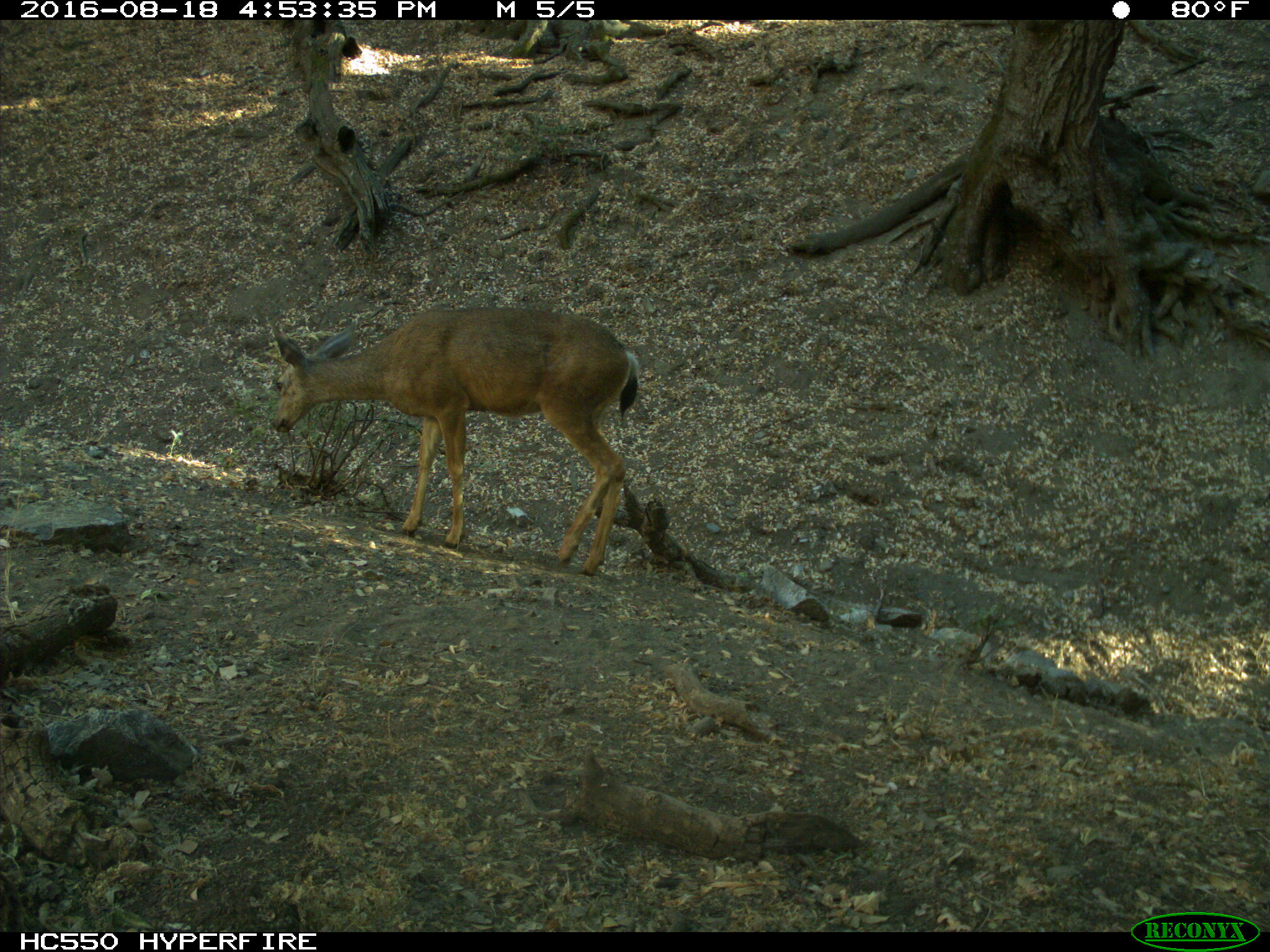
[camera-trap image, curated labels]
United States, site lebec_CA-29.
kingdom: Animalia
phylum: Chordata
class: Mammalia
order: Artiodactyla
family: Cervidae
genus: Odocoileus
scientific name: Odocoileus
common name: deer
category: unidentified deer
Unidentified deer (deer) (Odocoileus).